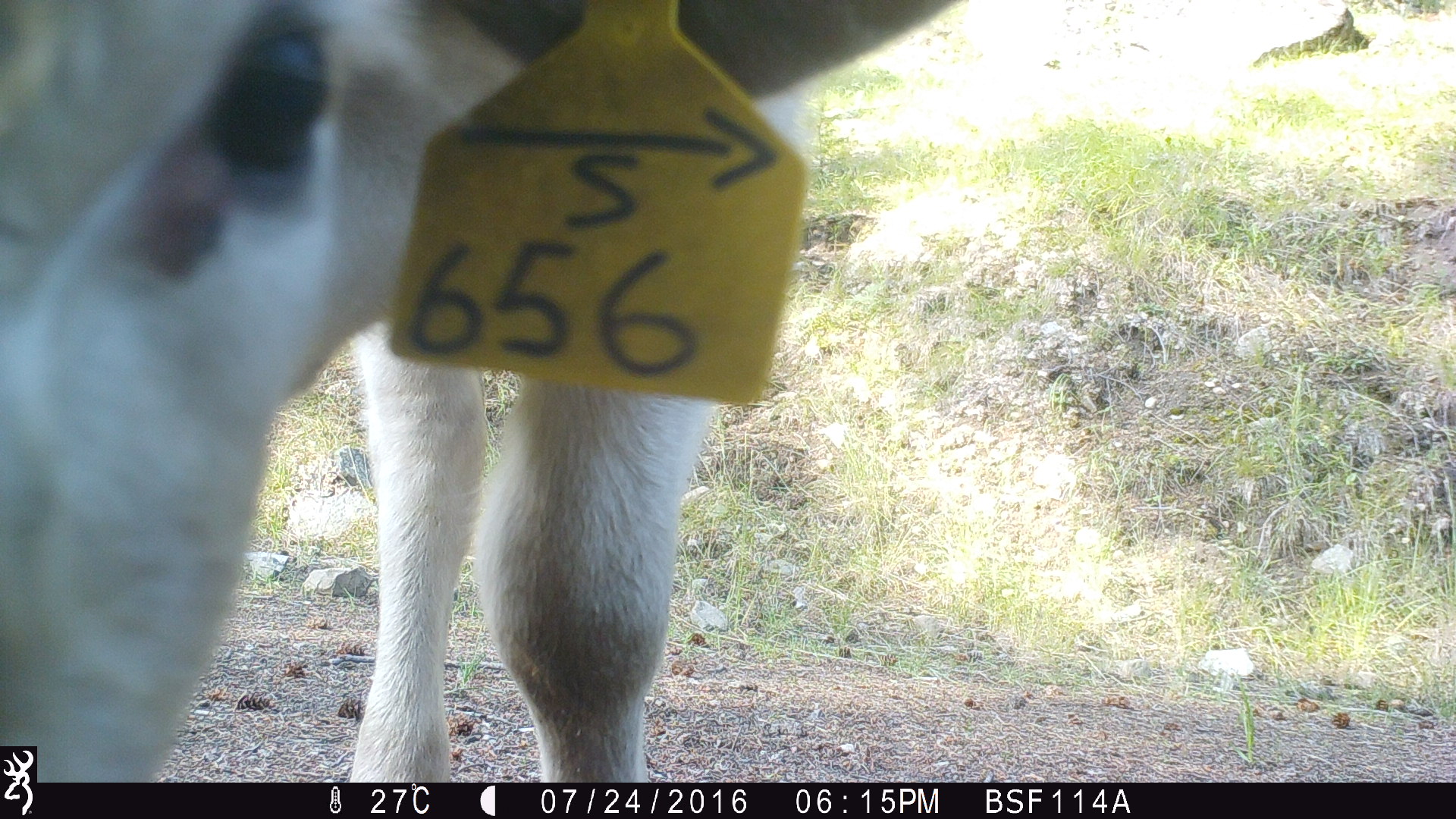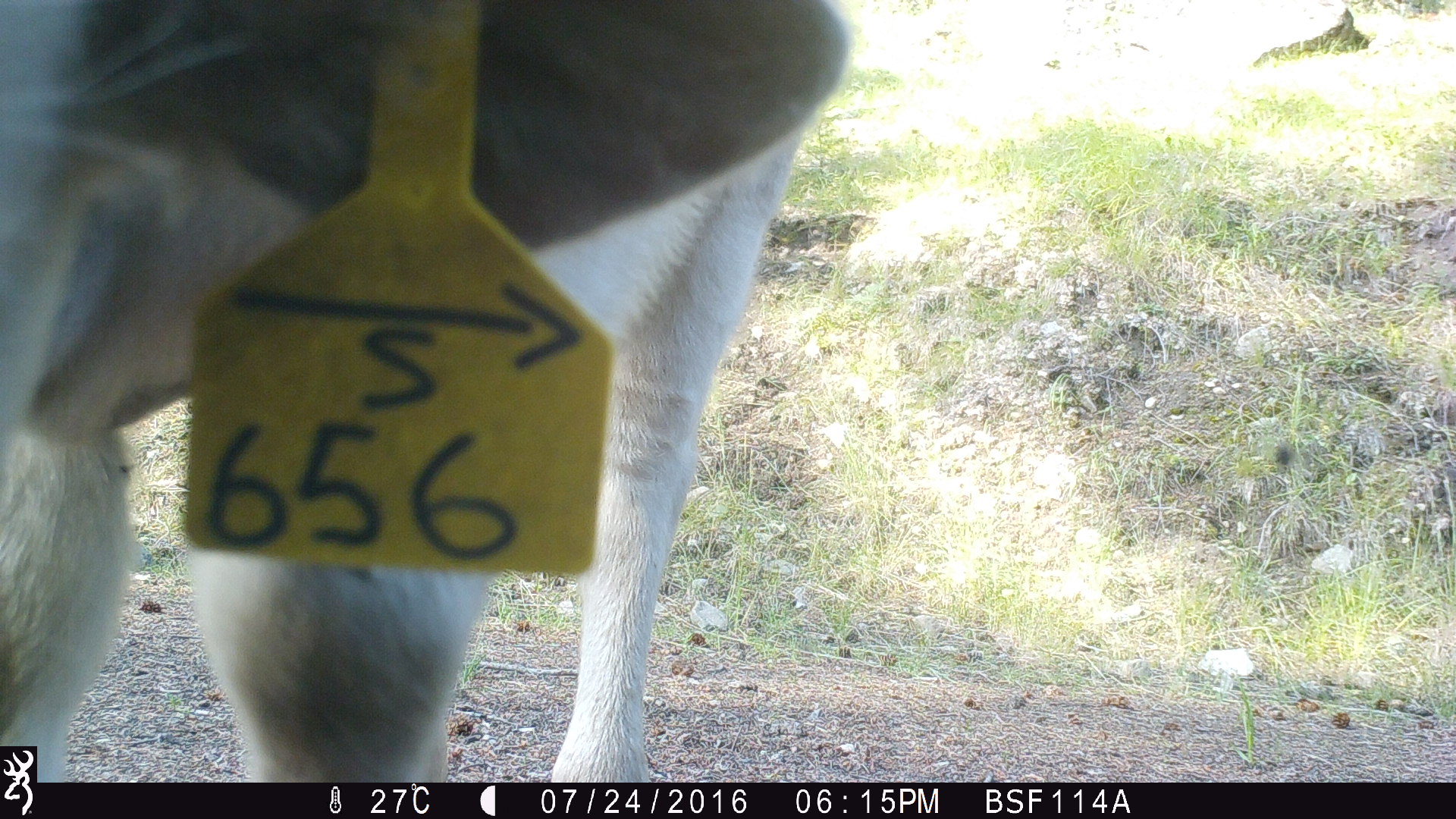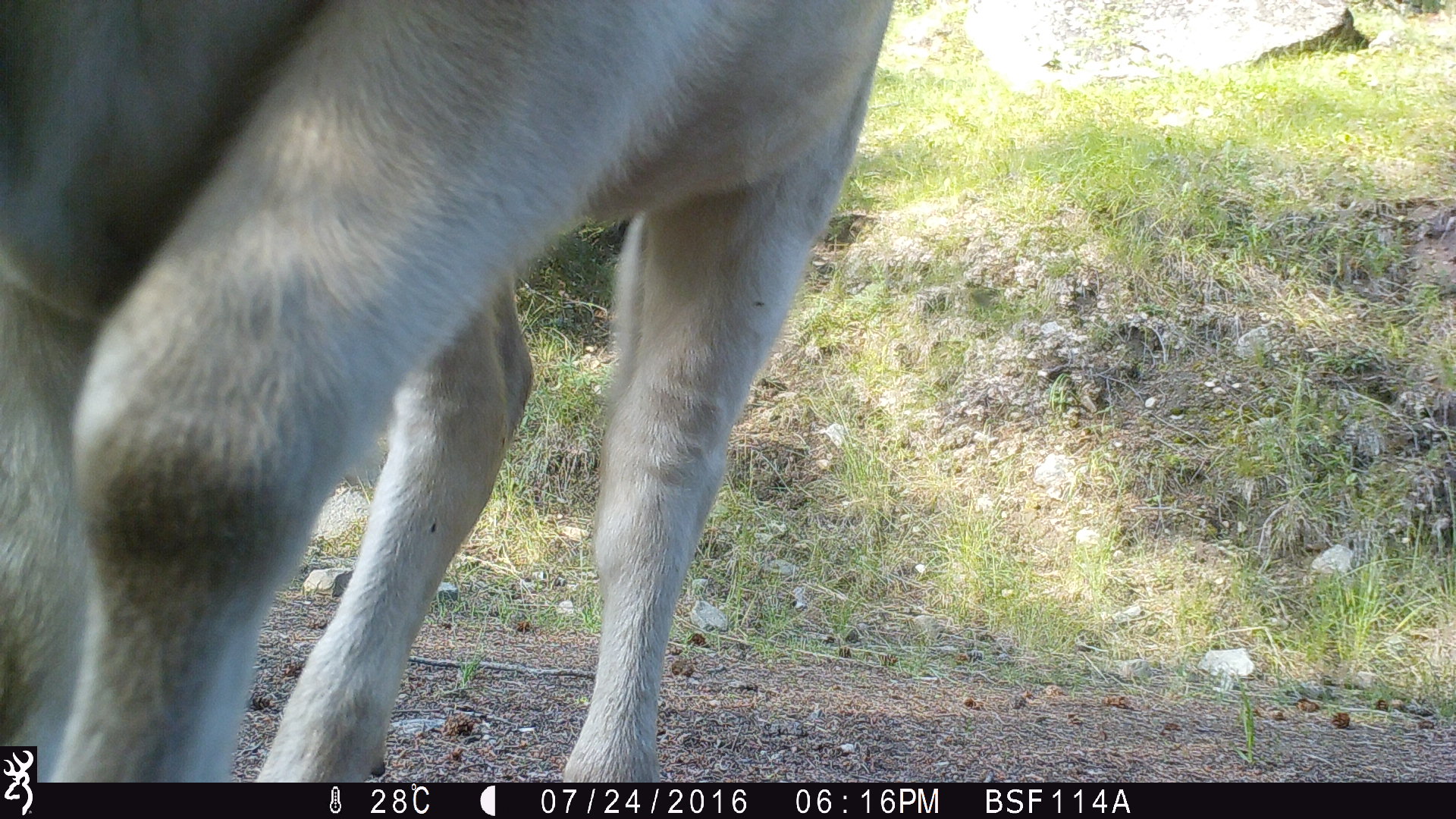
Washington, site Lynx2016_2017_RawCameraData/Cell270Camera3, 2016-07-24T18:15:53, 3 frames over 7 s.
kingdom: Animalia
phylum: Chordata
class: Mammalia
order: Artiodactyla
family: Bovidae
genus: Bos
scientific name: Bos taurus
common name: domestic cattle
Domestic cattle (Bos taurus). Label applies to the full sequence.